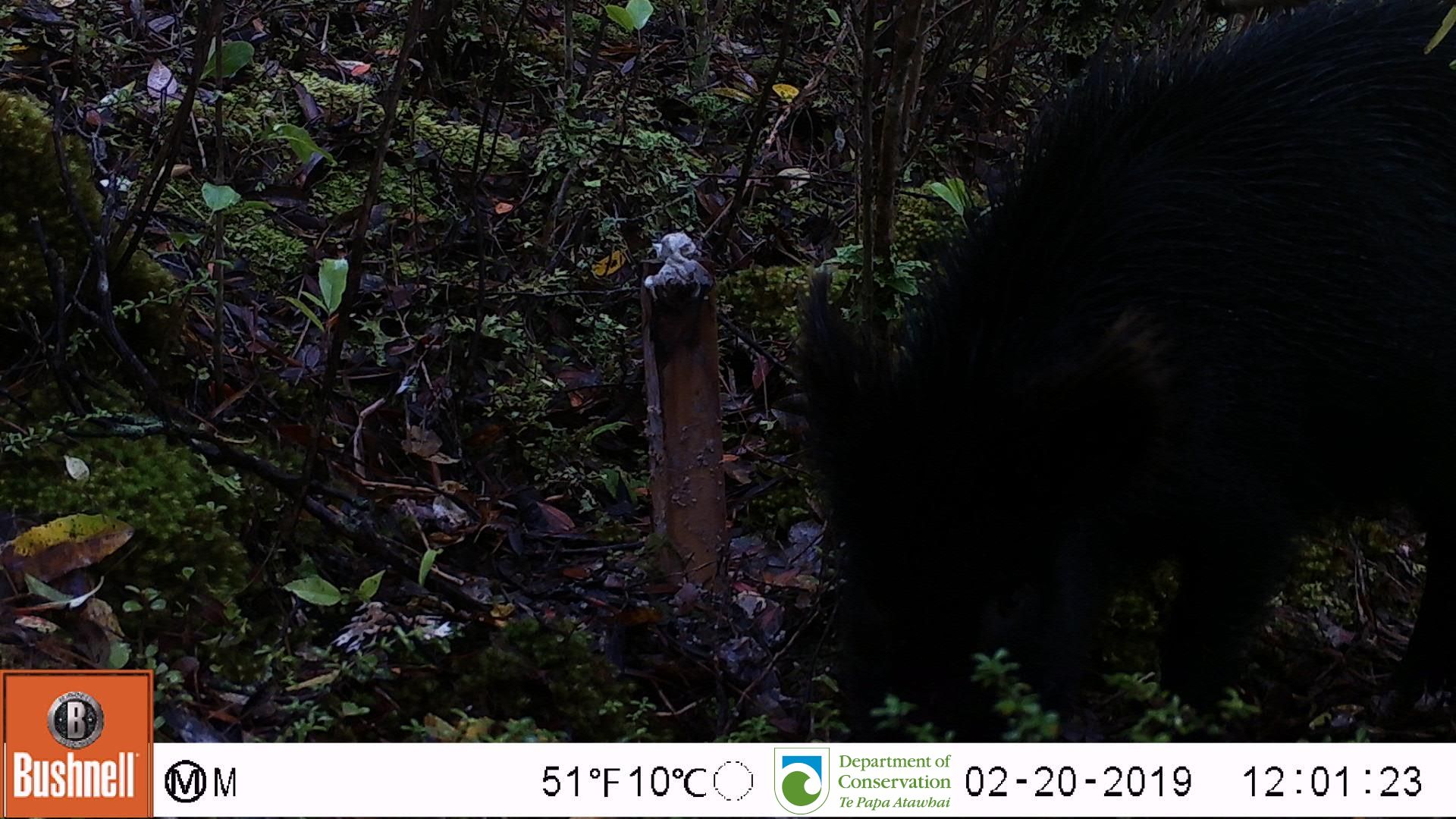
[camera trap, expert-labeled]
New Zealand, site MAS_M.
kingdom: Animalia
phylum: Chordata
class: Mammalia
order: Artiodactyla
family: Suidae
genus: Sus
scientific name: Sus scrofa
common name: pig